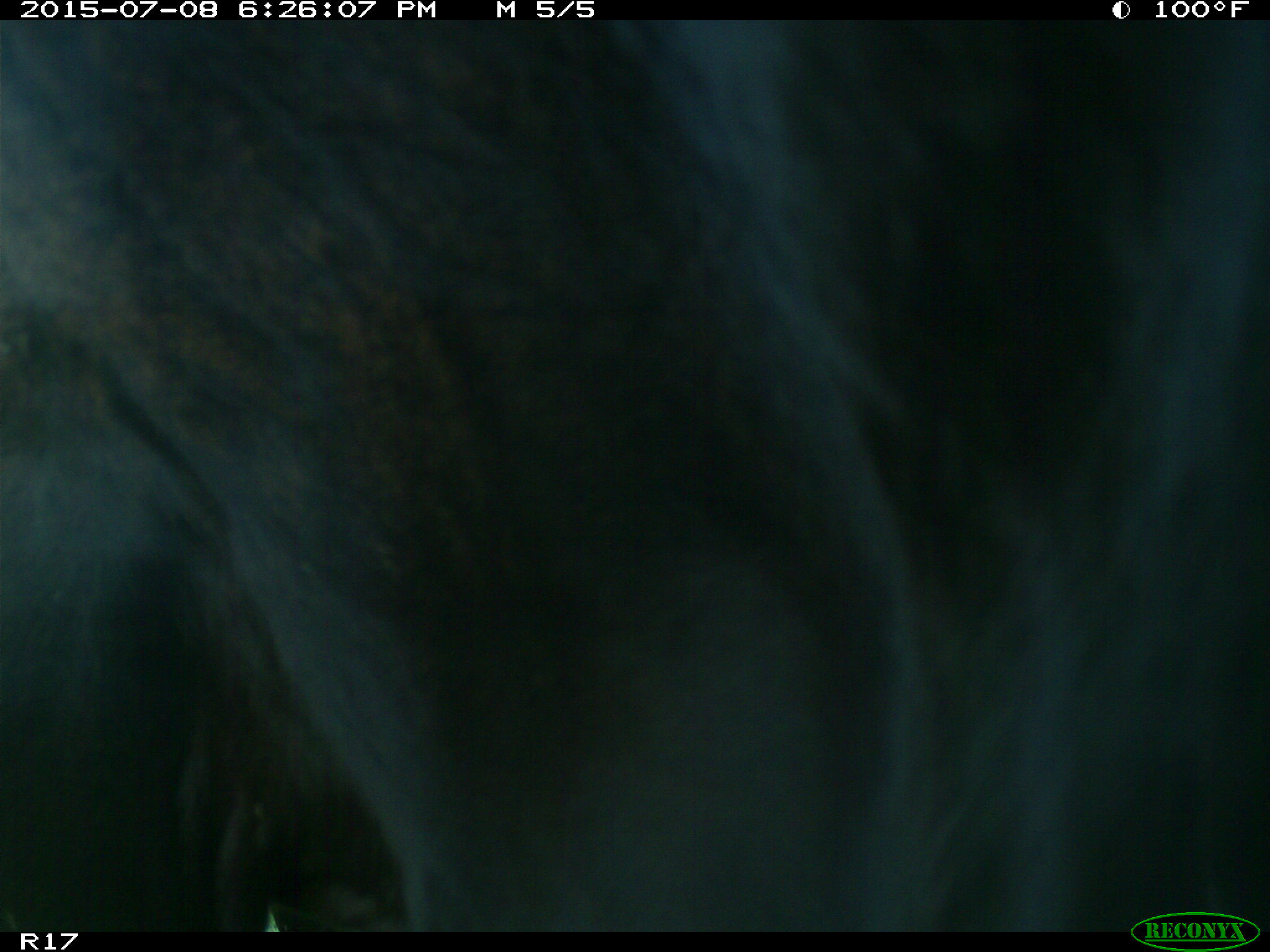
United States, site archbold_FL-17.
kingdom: Animalia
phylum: Chordata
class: Mammalia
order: Artiodactyla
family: Bovidae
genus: Bos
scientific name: Bos taurus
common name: domestic cow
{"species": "Bos taurus (domestic cow)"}